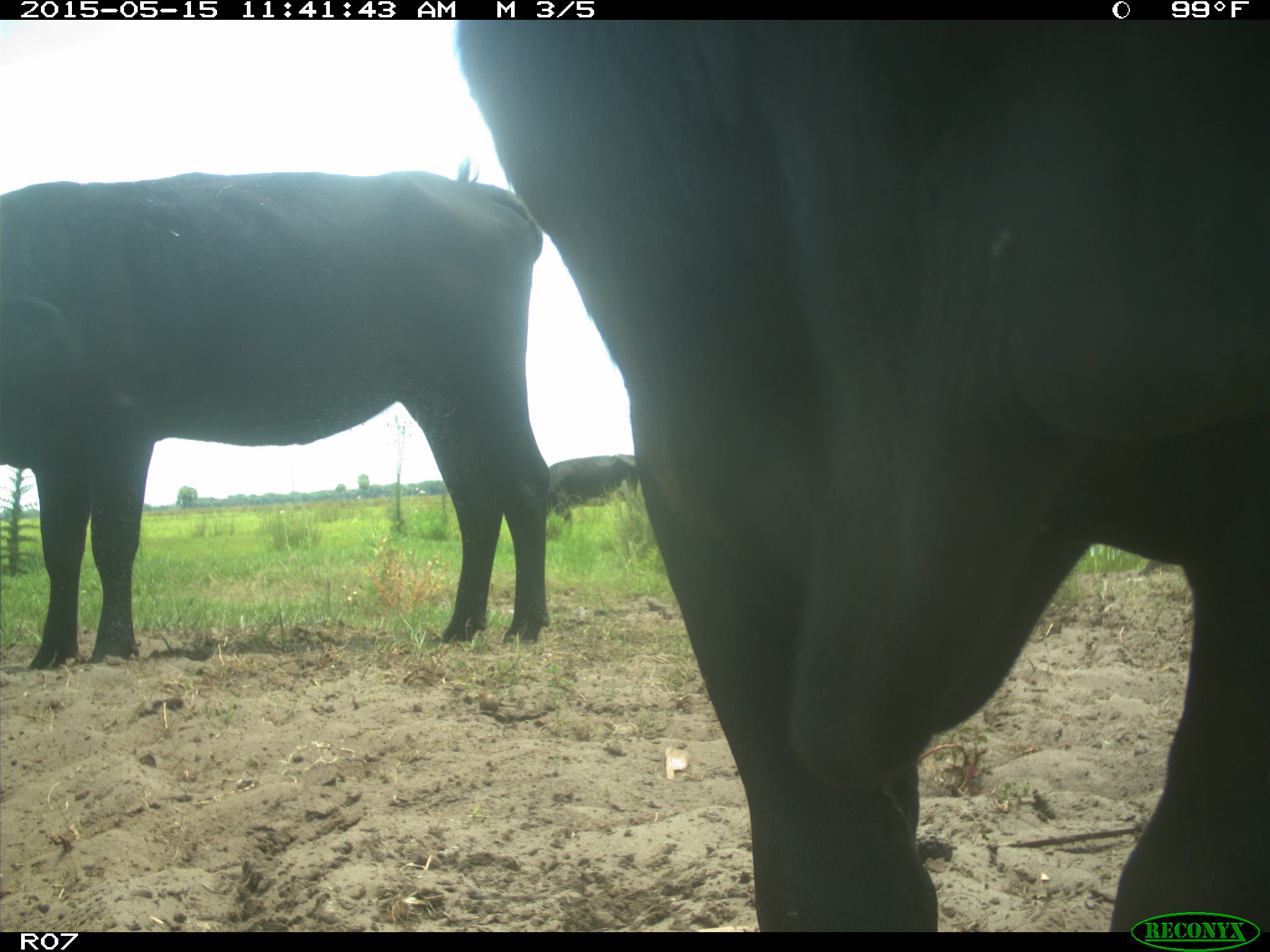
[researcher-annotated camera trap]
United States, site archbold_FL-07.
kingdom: Animalia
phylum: Chordata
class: Mammalia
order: Artiodactyla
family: Bovidae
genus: Bos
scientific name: Bos taurus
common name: domestic cow